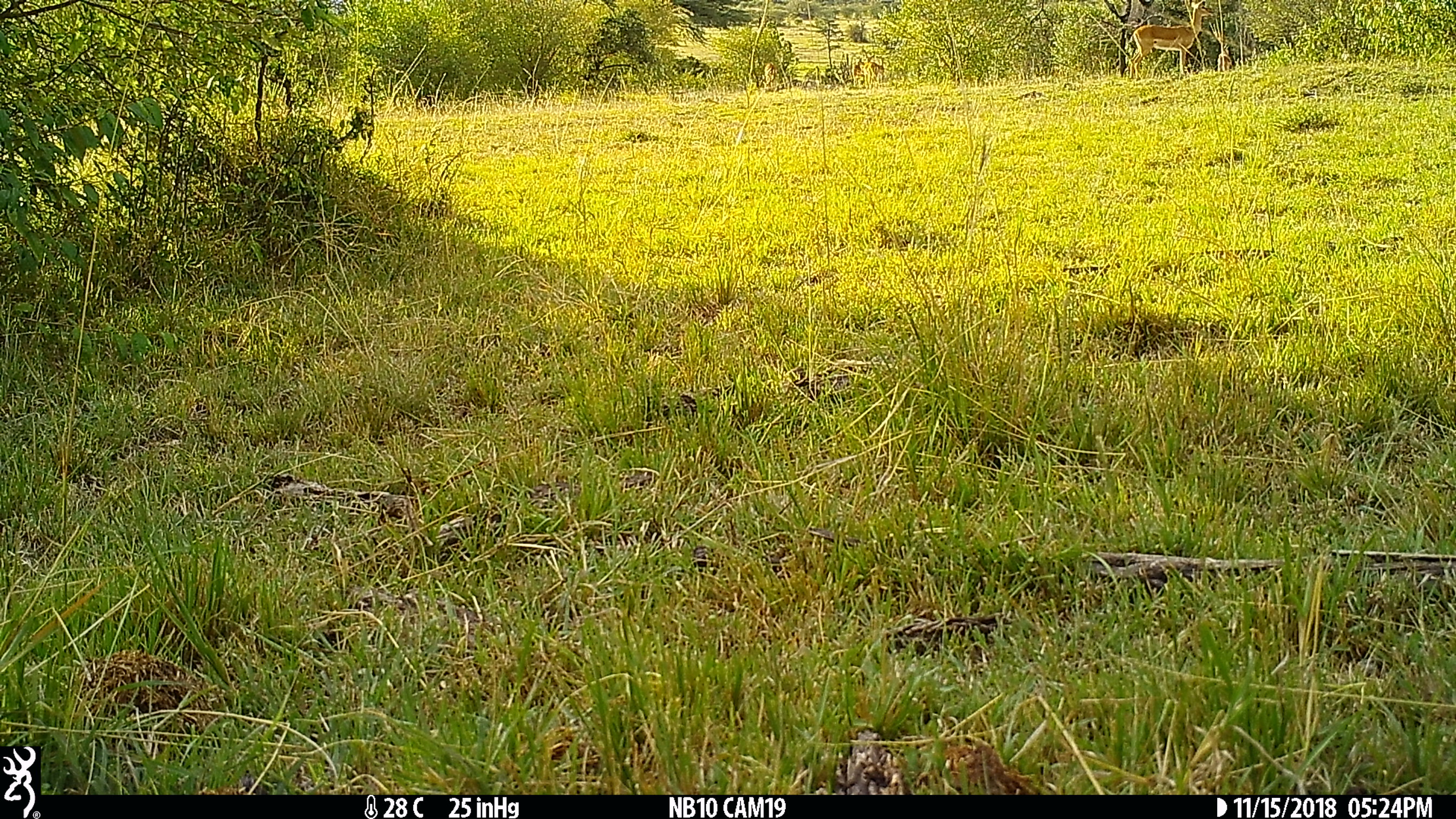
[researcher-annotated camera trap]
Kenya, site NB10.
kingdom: Animalia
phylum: Chordata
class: Mammalia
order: Artiodactyla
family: Bovidae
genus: Aepyceros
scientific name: Aepyceros melampus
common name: impala